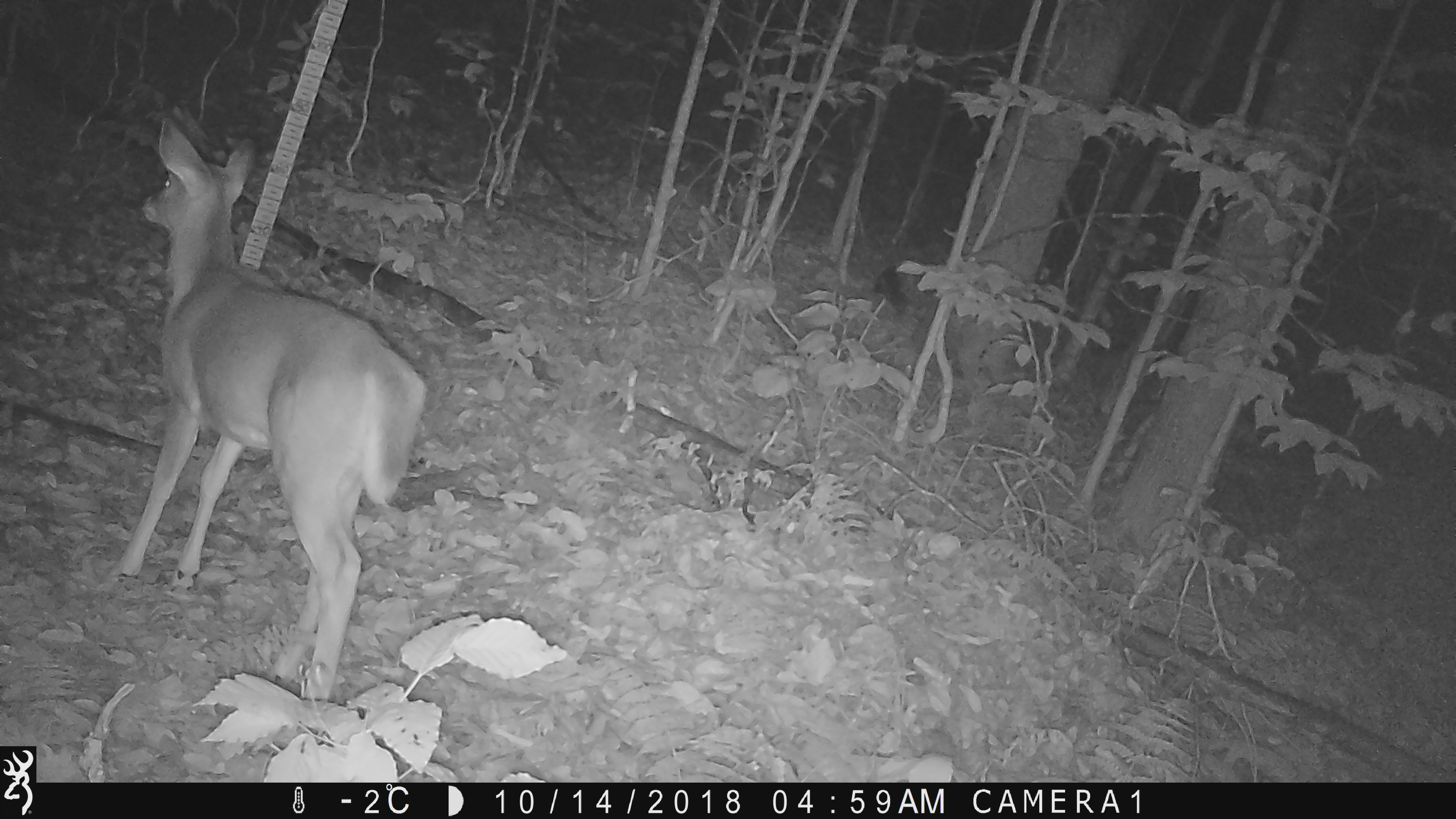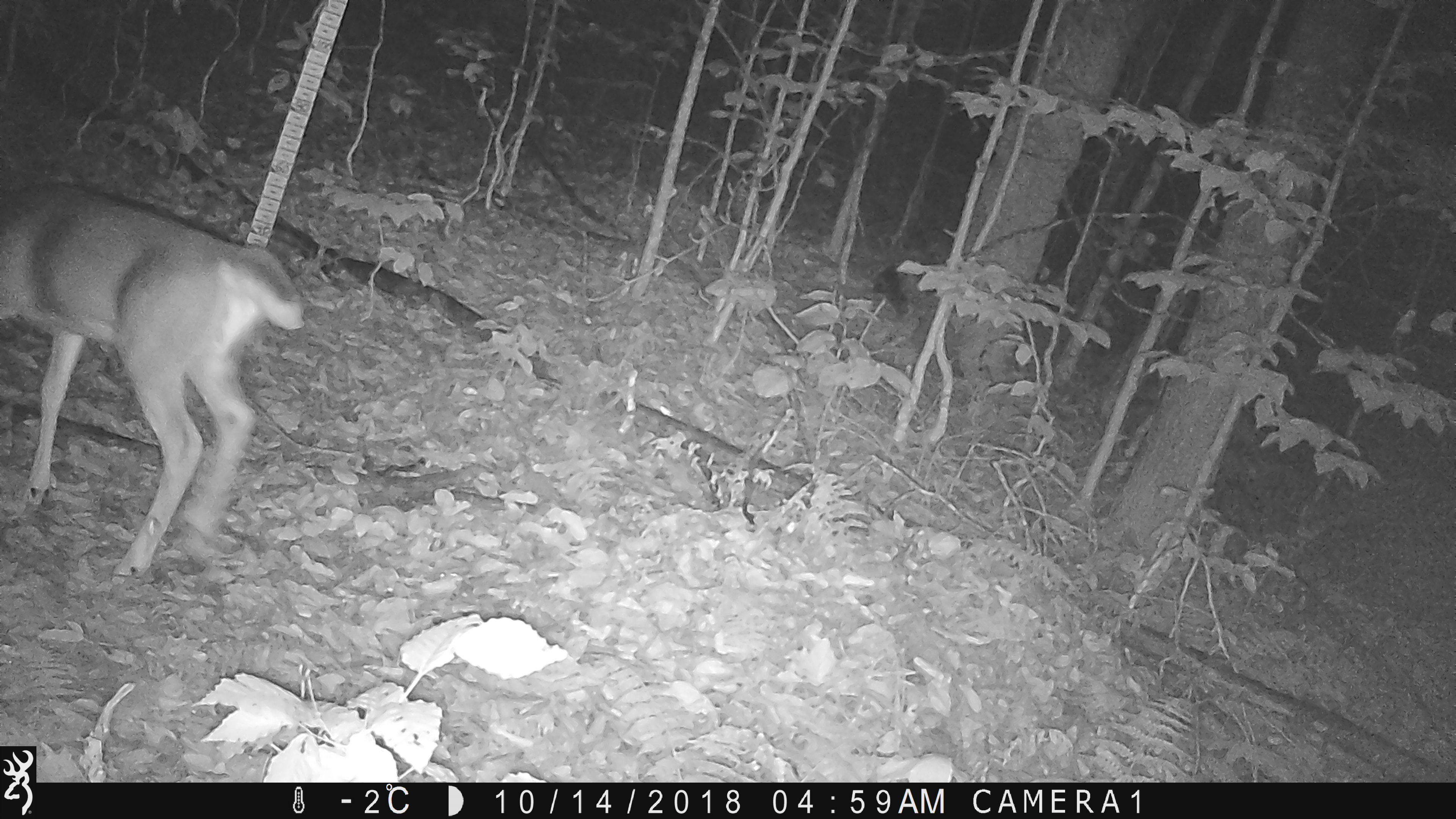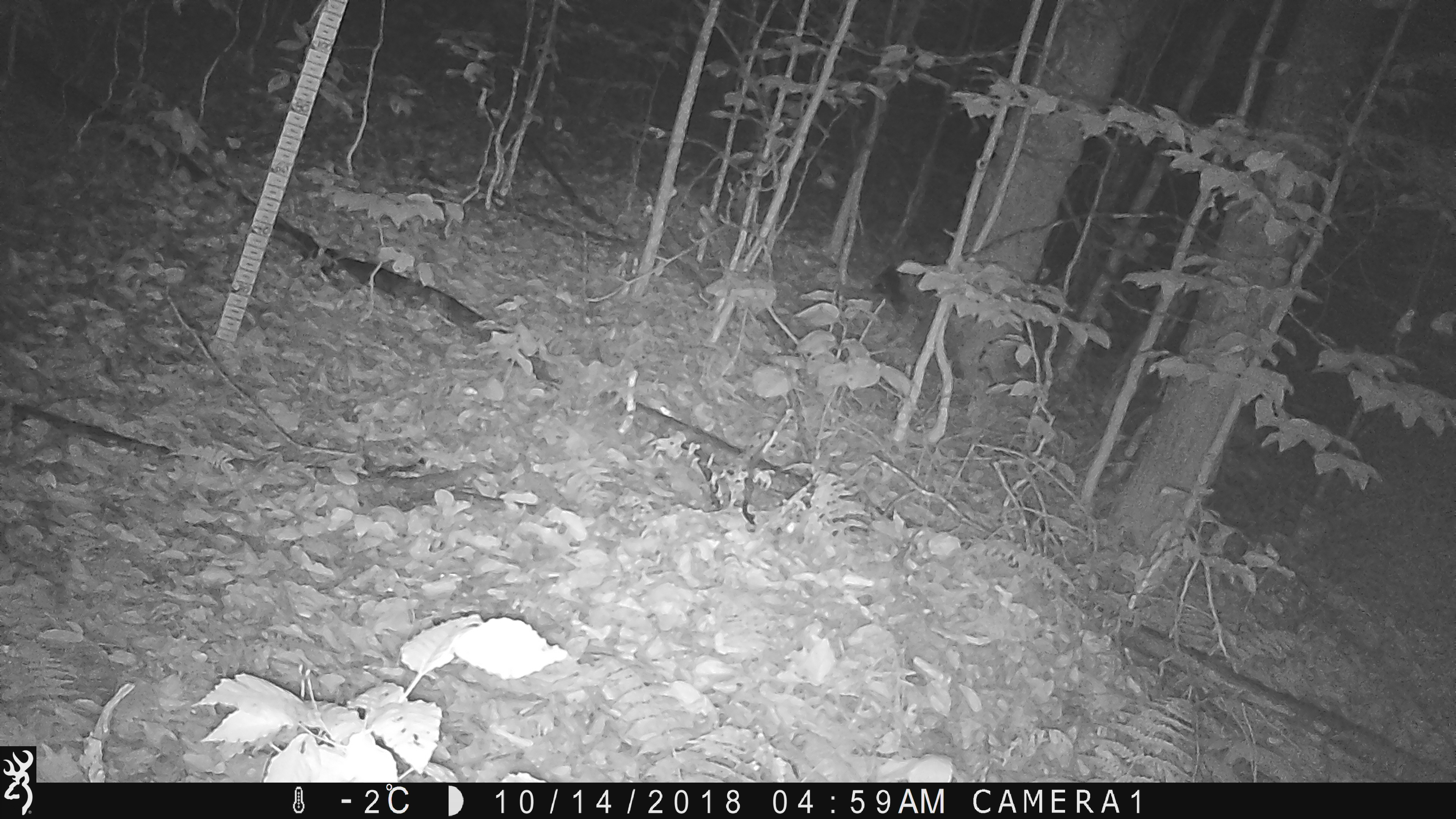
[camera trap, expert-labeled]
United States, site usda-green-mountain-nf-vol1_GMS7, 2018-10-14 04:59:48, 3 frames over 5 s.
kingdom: Animalia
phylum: Chordata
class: Mammalia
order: Artiodactyla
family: Cervidae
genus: Odocoileus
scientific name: Odocoileus virginianus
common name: white-tailed deer